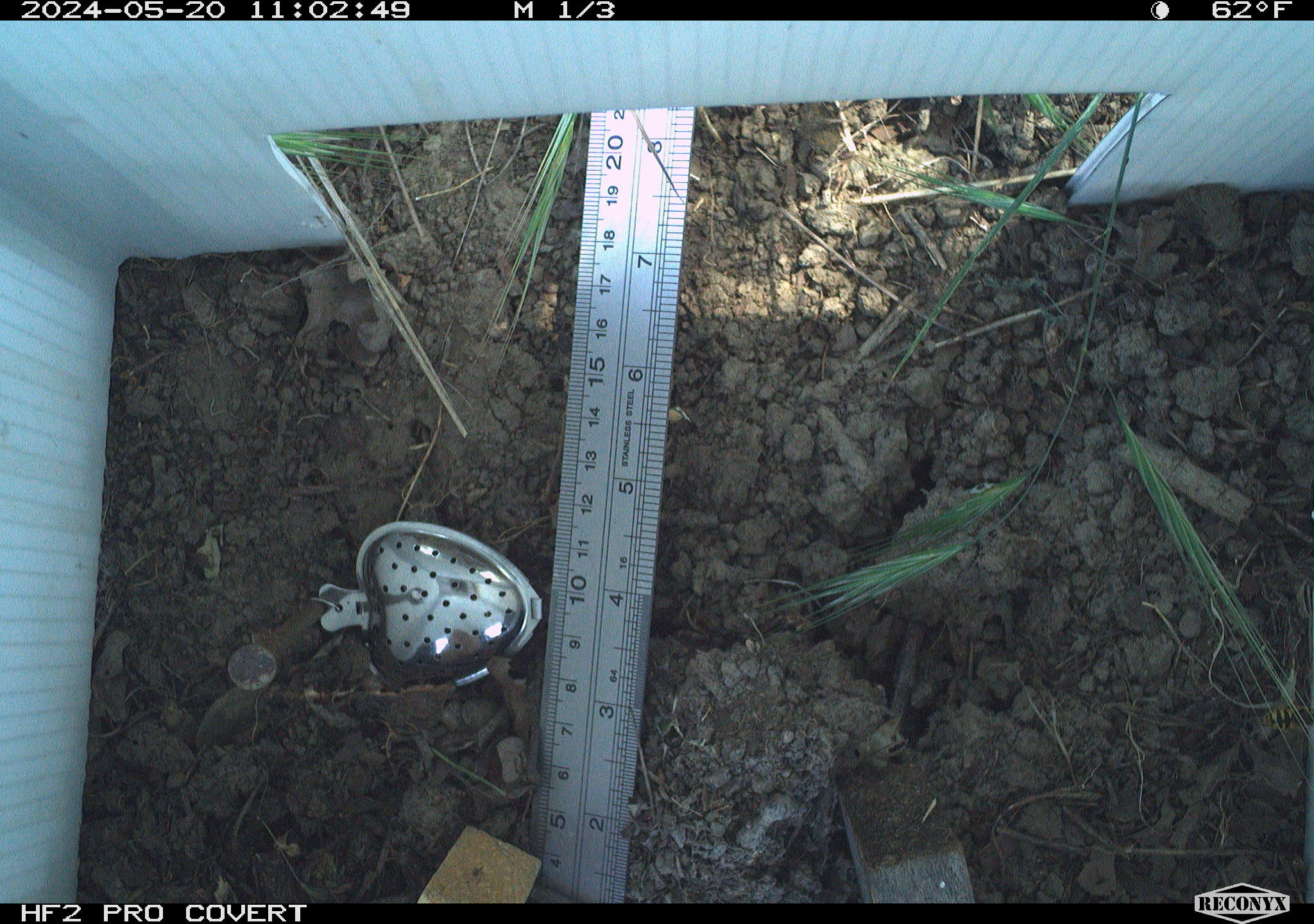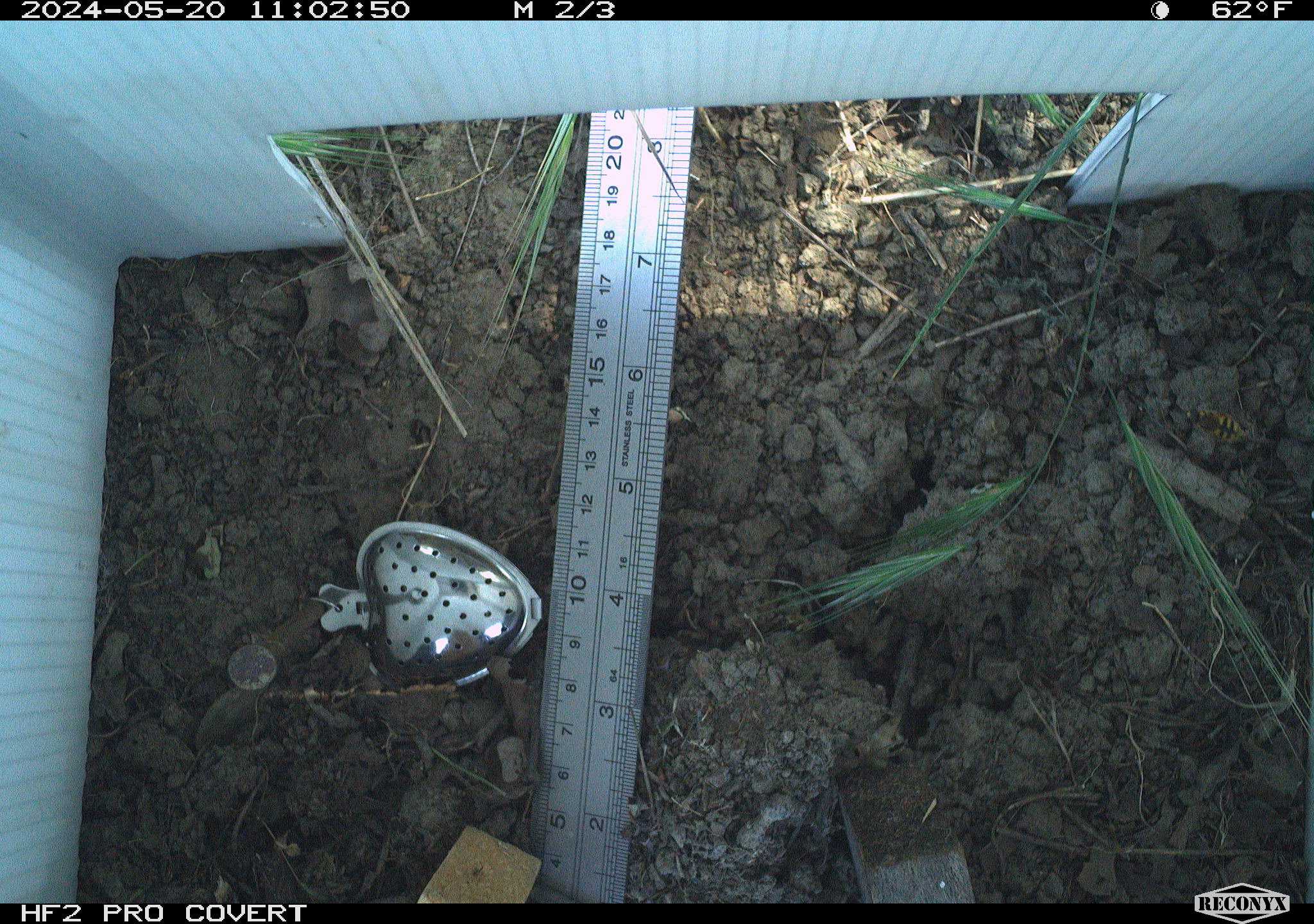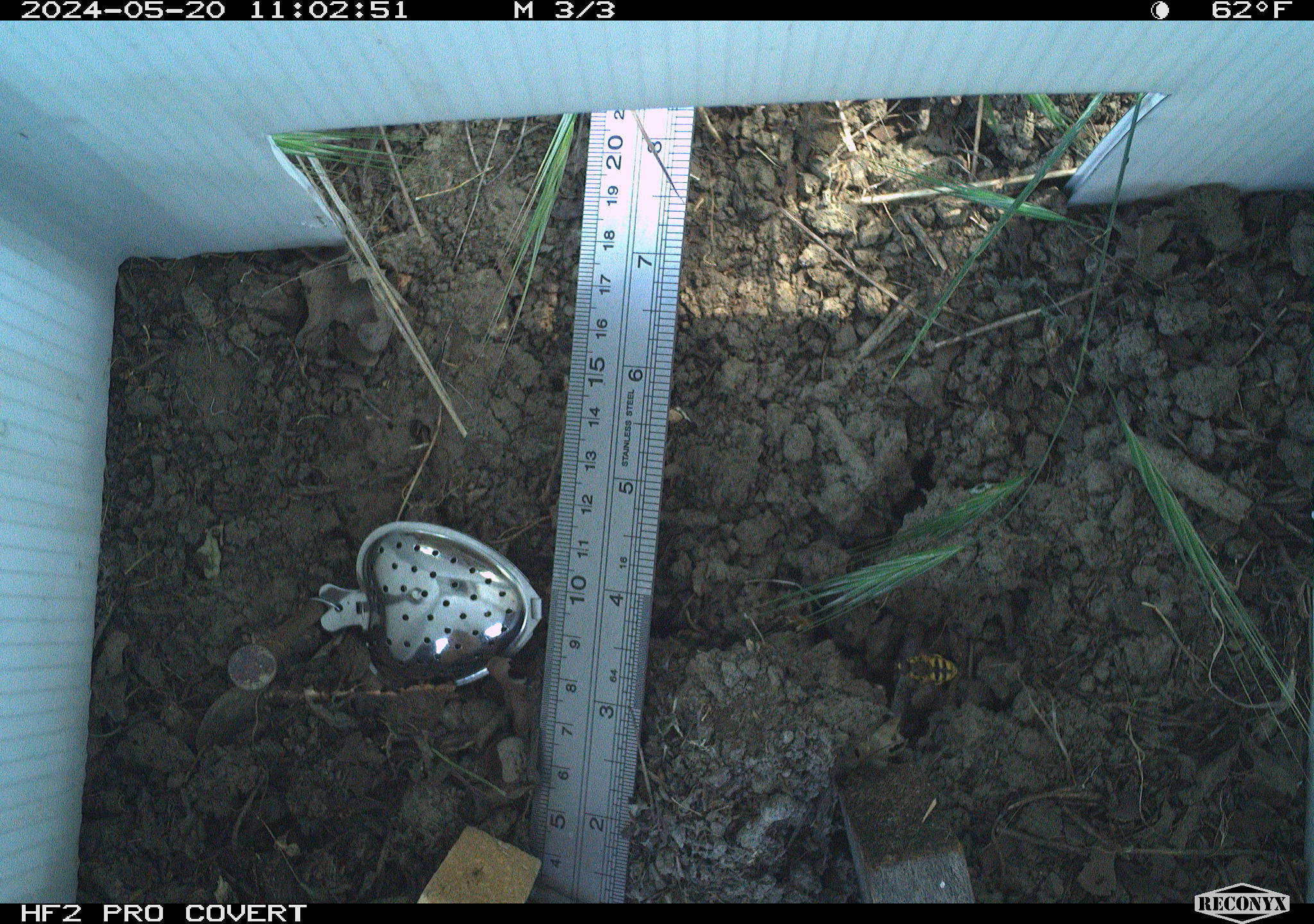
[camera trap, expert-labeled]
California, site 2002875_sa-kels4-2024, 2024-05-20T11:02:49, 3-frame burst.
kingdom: Animalia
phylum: Arthropoda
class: Insecta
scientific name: Insecta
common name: insect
Insect (Insecta).